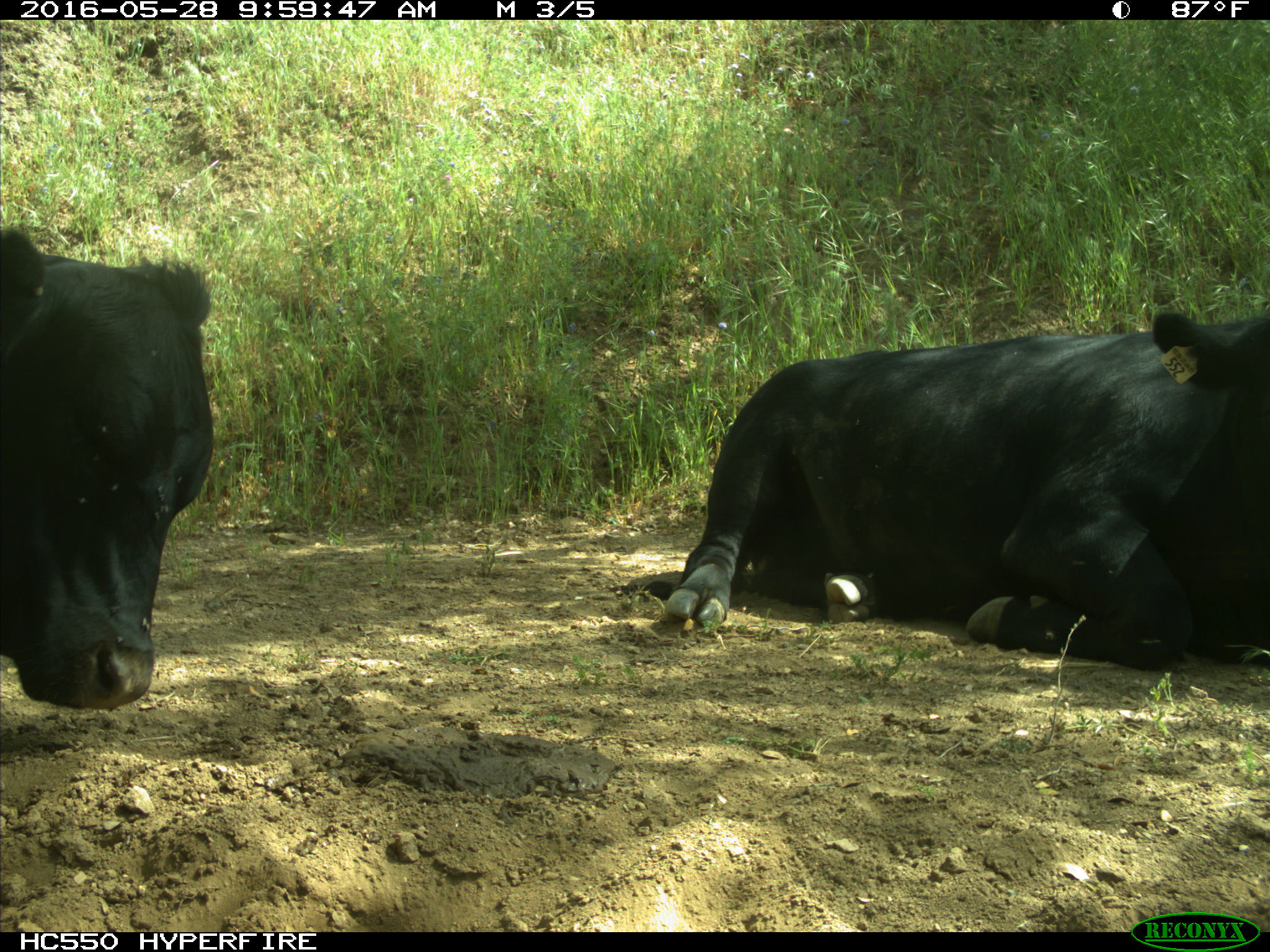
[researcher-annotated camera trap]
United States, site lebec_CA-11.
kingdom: Animalia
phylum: Chordata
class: Mammalia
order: Artiodactyla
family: Bovidae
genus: Bos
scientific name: Bos taurus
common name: domestic cow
Bos taurus (domestic cow).